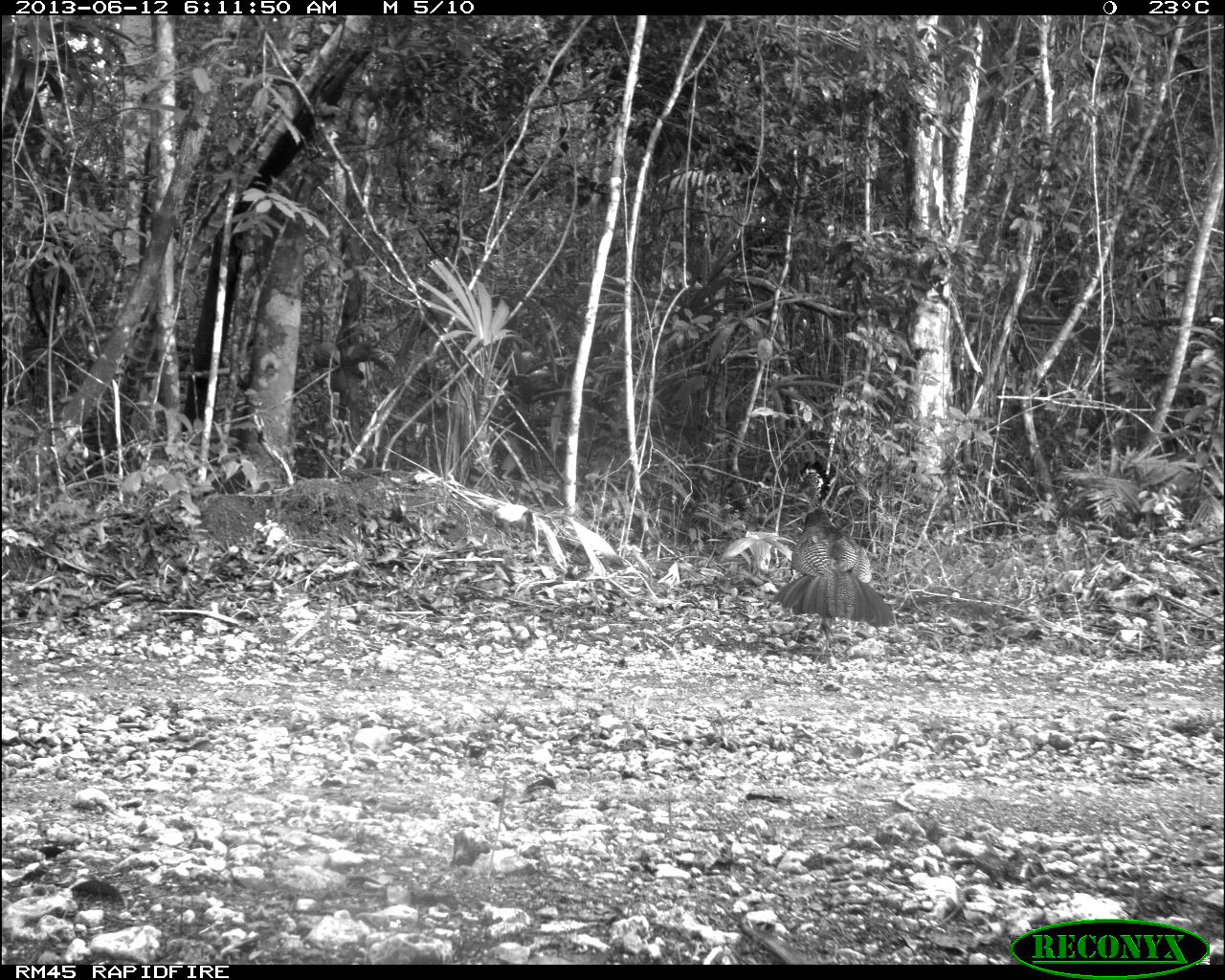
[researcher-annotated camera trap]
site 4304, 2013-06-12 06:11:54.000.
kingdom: Animalia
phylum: Chordata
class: Aves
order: Galliformes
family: Cracidae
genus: Crax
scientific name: Crax rubra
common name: great curassow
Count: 1.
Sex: female.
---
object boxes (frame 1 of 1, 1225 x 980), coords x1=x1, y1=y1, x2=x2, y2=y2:
crax rubra: x1=775, y1=458, x2=895, y2=650